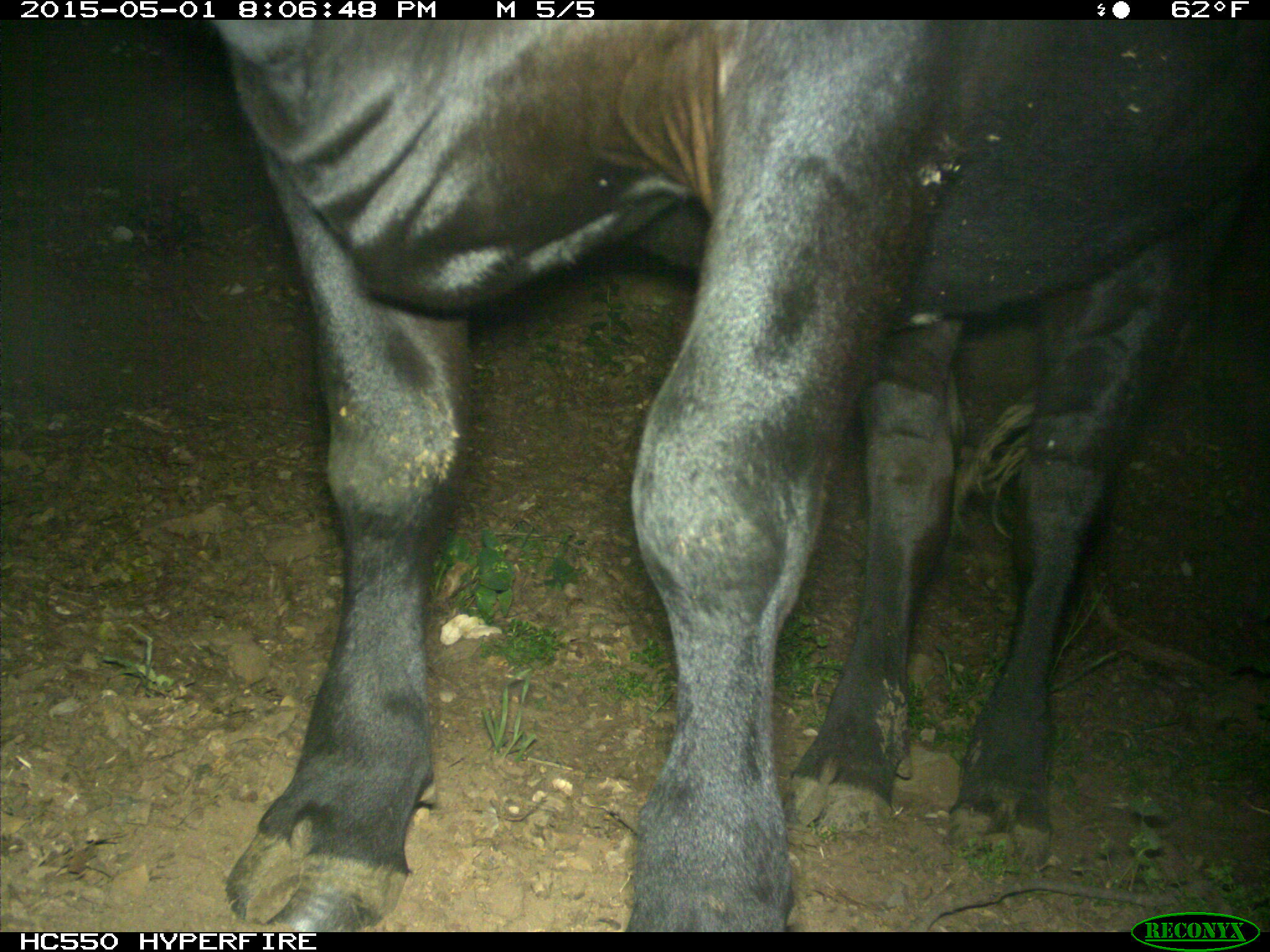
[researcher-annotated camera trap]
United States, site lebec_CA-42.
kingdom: Animalia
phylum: Chordata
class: Mammalia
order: Artiodactyla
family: Bovidae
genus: Bos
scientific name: Bos taurus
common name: domestic cow